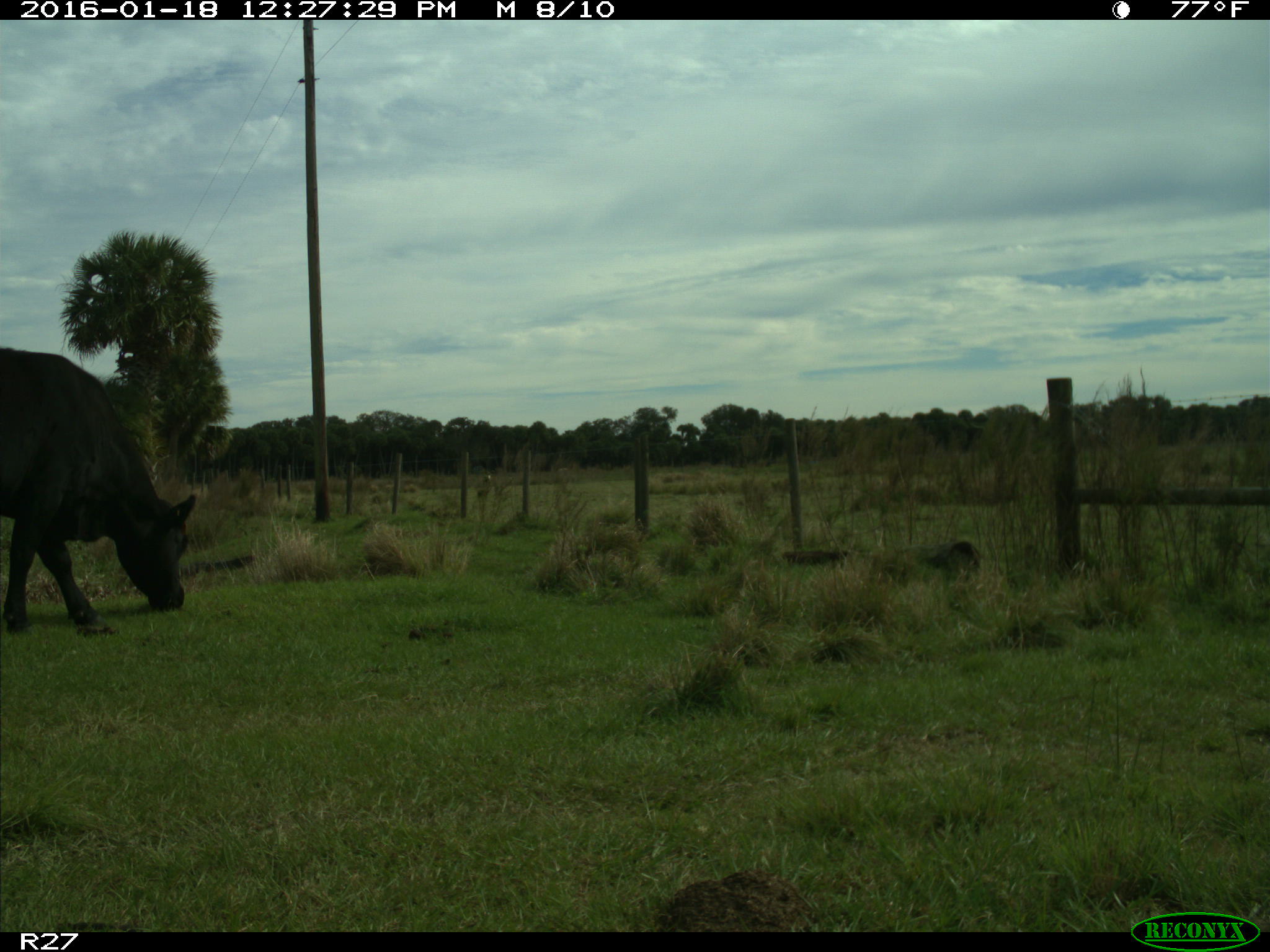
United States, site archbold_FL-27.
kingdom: Animalia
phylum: Chordata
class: Mammalia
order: Artiodactyla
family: Bovidae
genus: Bos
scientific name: Bos taurus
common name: domestic cow